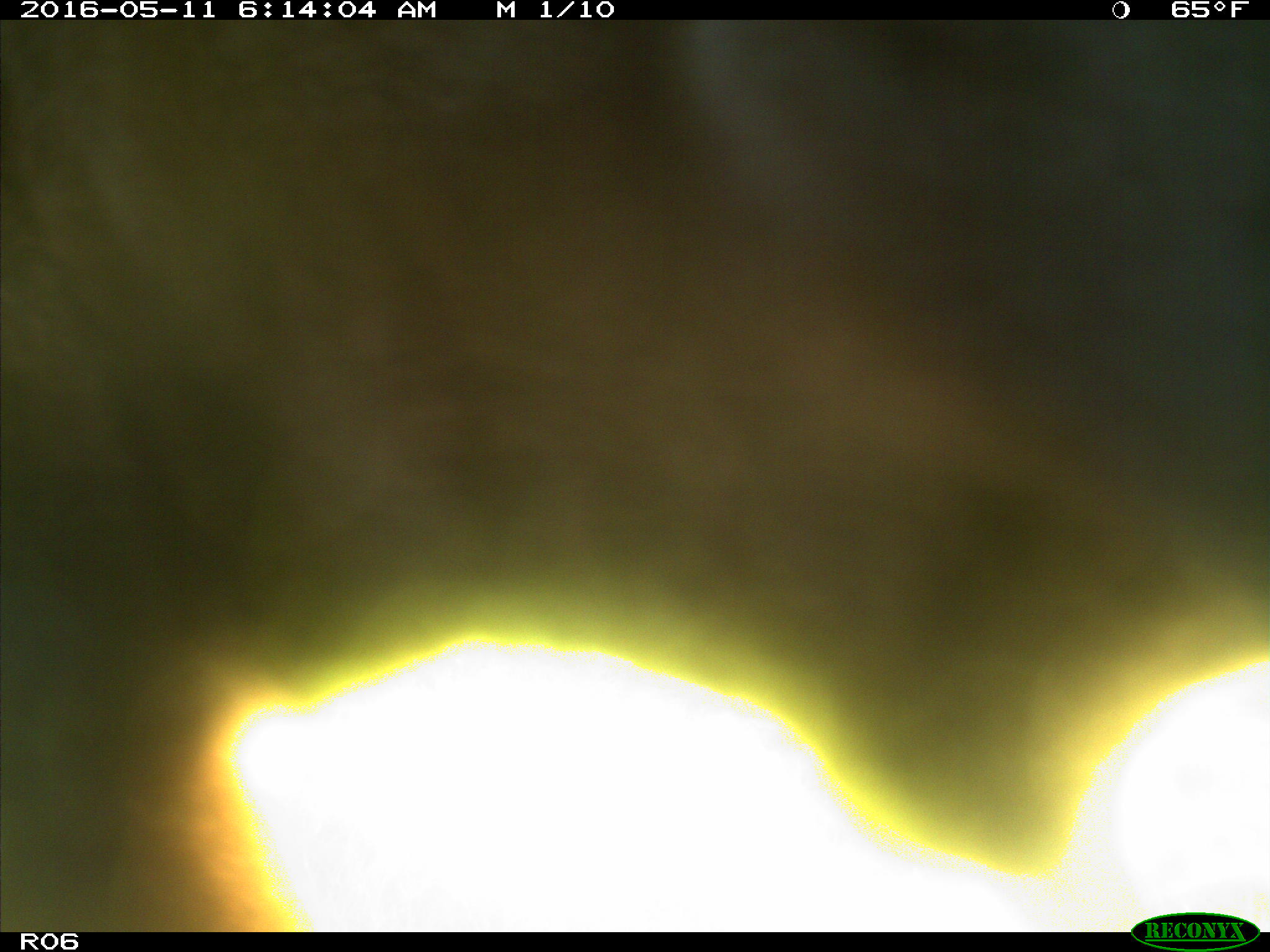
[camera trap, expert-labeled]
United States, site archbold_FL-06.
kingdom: Animalia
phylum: Chordata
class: Mammalia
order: Artiodactyla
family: Bovidae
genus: Bos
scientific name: Bos taurus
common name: domestic cow